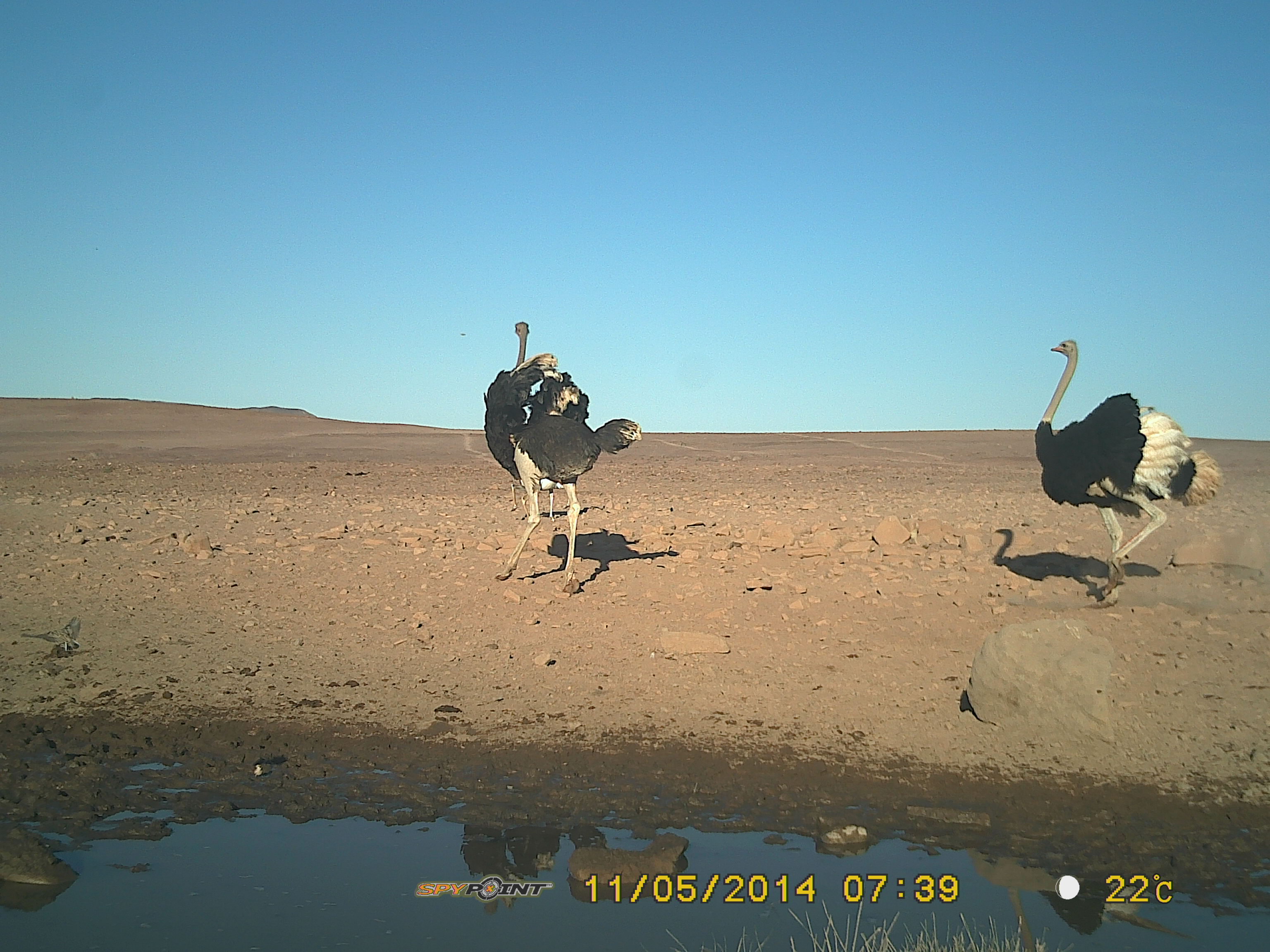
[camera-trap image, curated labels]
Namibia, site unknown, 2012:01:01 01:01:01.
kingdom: Animalia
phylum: Chordata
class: Mammalia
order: Artiodactyla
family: Bovidae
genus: Oryx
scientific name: Oryx gazella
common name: gemsbok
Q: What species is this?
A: Oryx gazella (gemsbok).